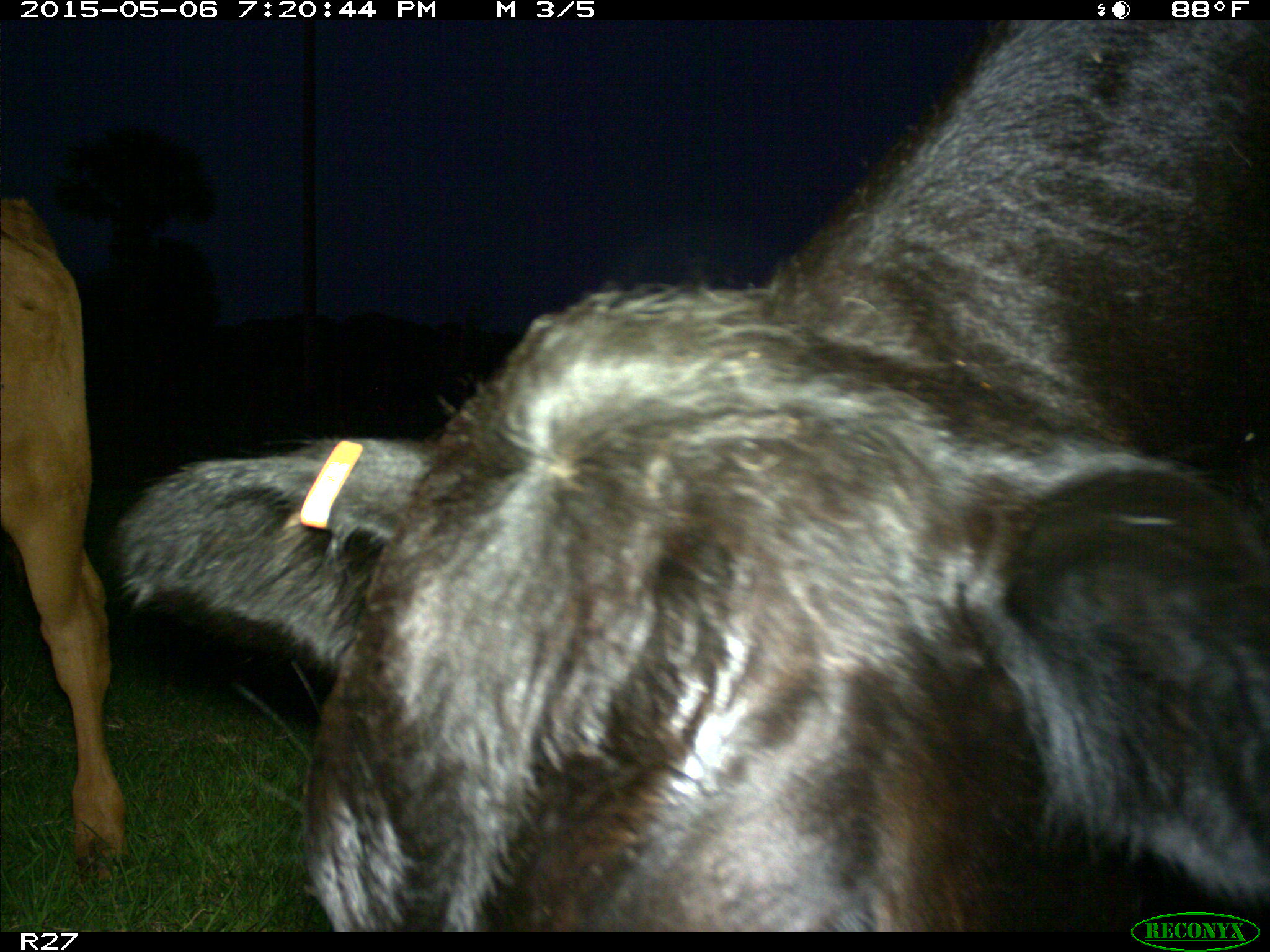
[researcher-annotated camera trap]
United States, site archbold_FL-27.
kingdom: Animalia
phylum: Chordata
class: Mammalia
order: Artiodactyla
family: Bovidae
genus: Bos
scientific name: Bos taurus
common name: domestic cow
Bos taurus (domestic cow).